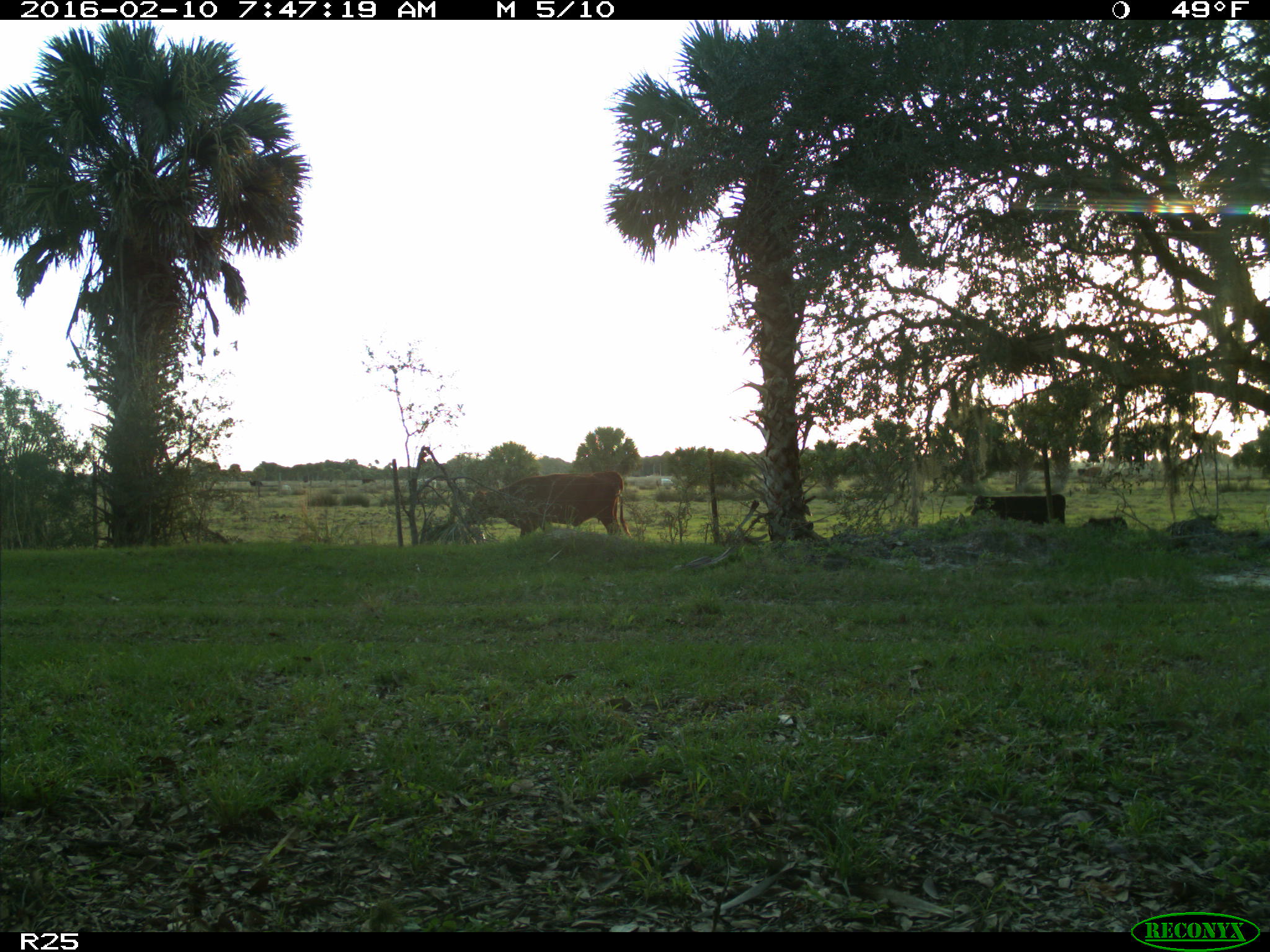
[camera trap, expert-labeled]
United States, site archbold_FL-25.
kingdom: Animalia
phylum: Chordata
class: Mammalia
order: Artiodactyla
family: Bovidae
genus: Bos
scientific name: Bos taurus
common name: domestic cow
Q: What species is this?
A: Bos taurus (domestic cow).